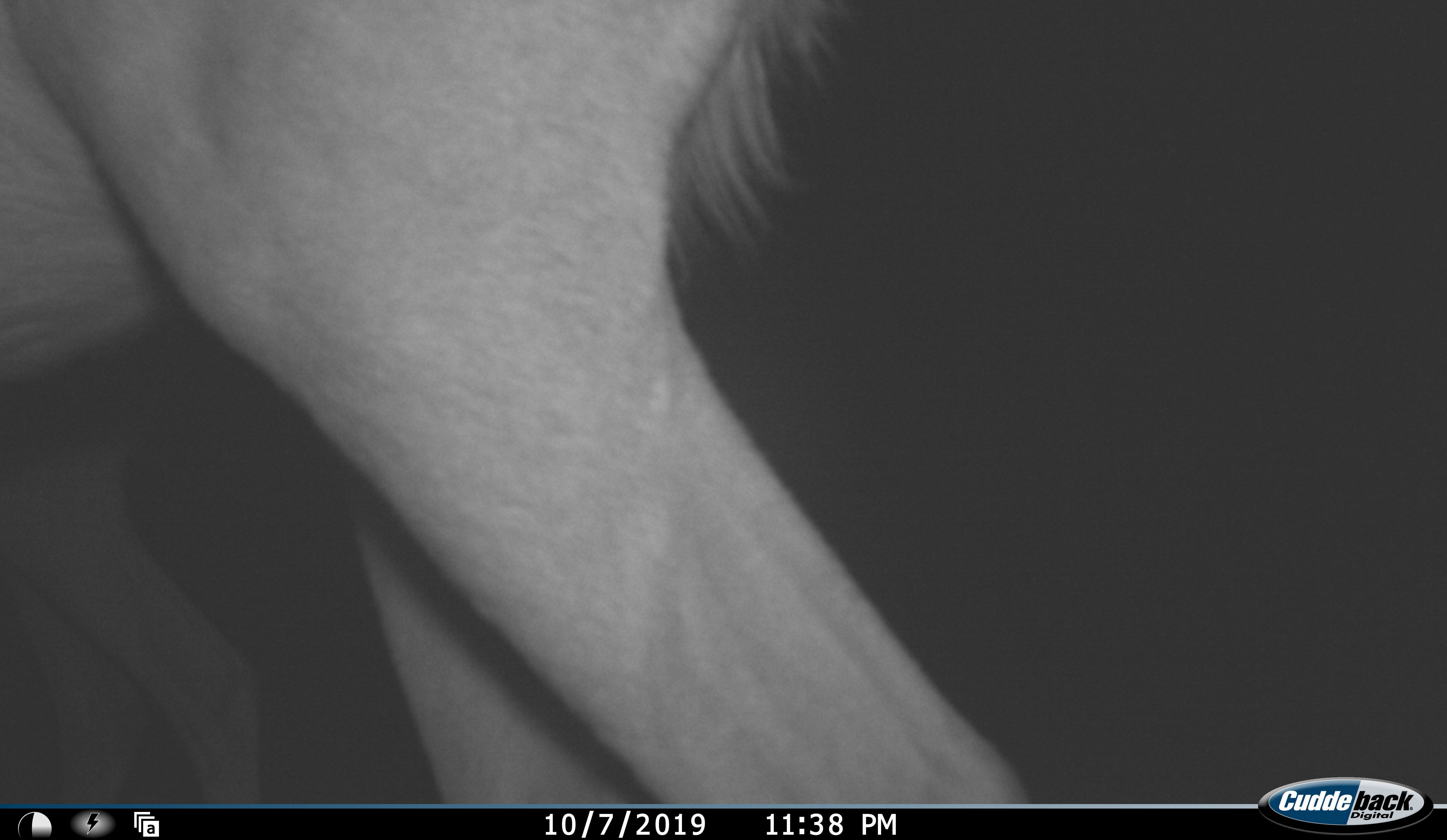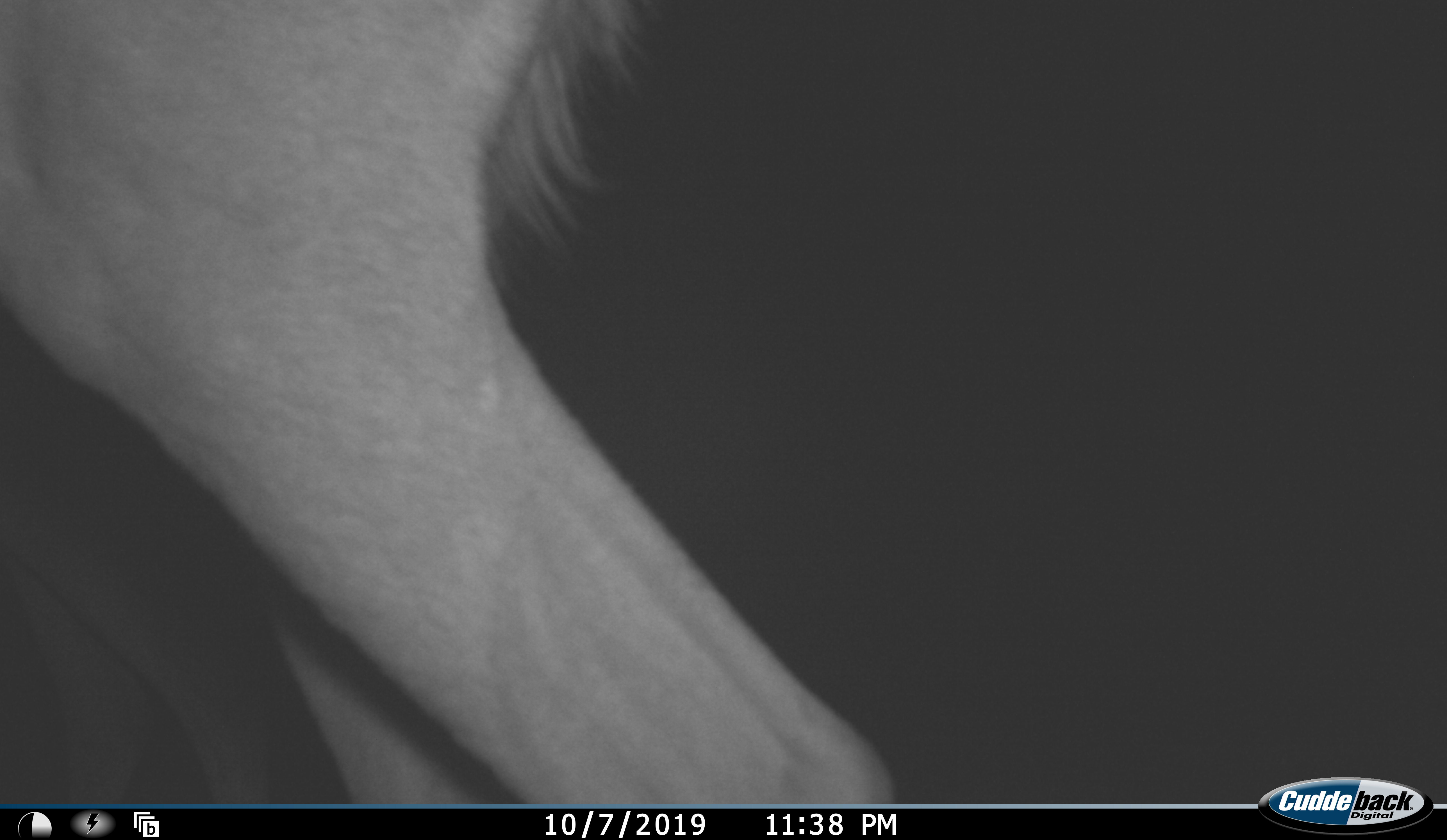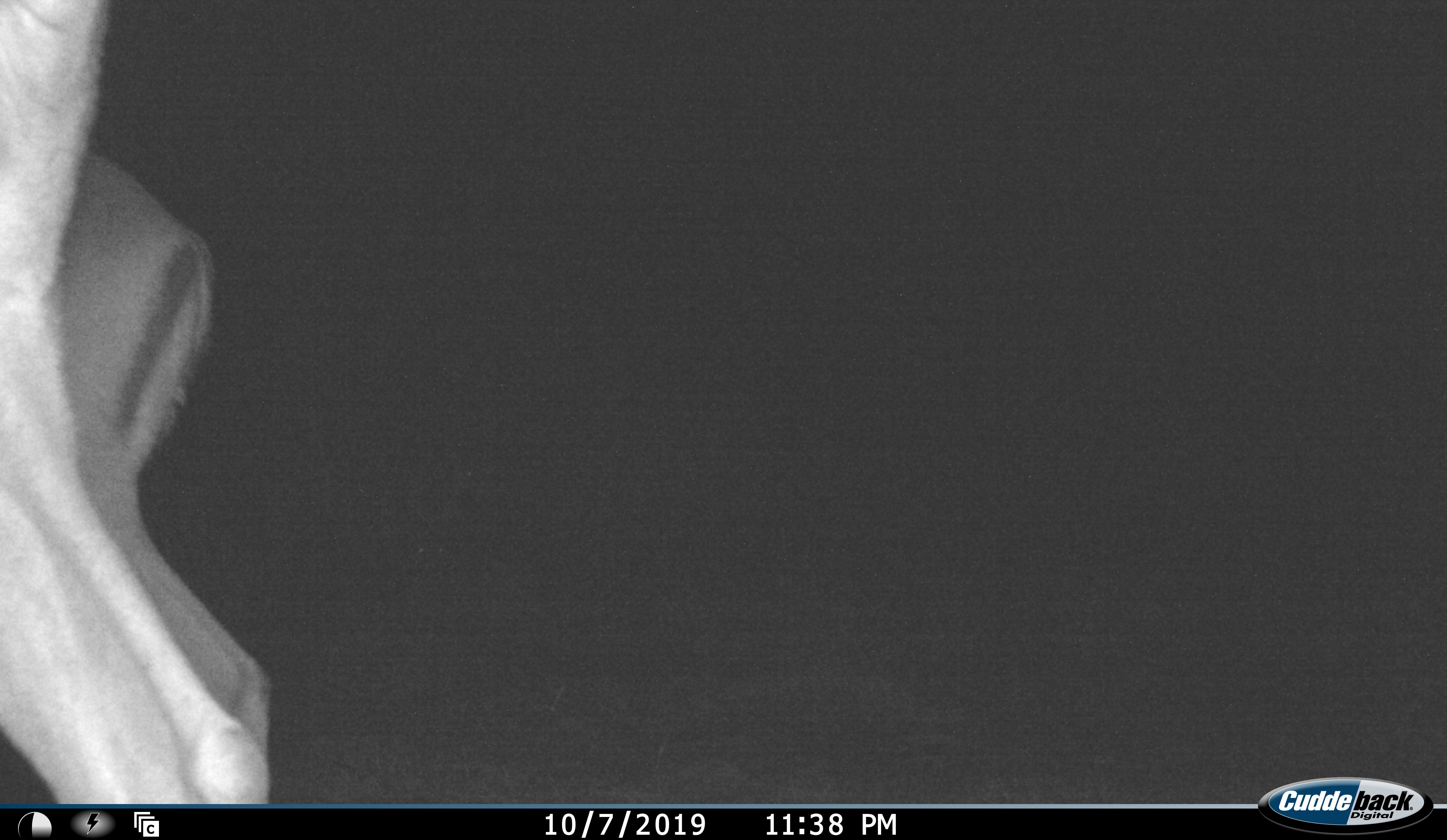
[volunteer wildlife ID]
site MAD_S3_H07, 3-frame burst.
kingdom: Animalia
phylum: Chordata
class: Mammalia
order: Artiodactyla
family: Bovidae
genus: Aepyceros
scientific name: Aepyceros melampus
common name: impala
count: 2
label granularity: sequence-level